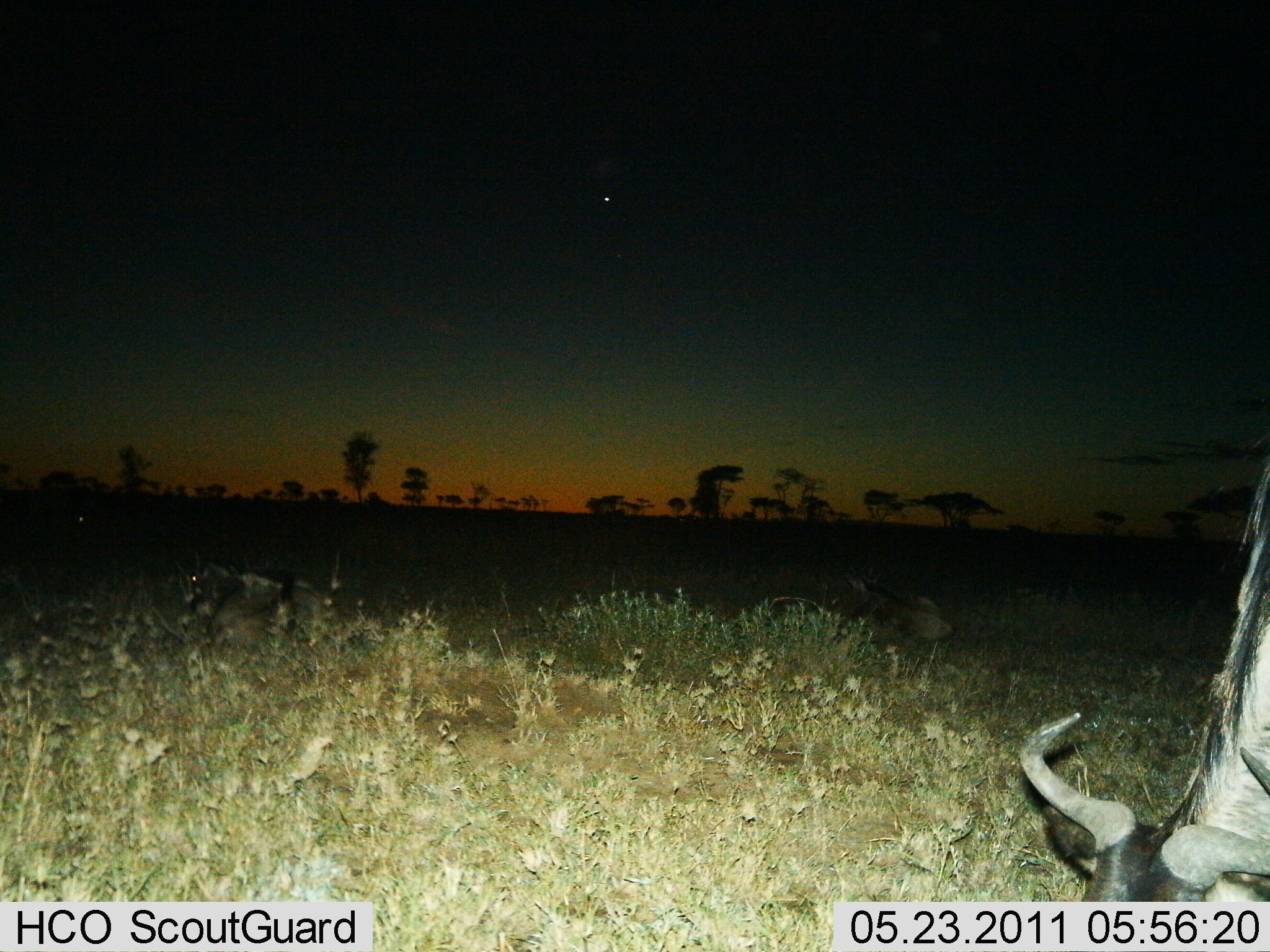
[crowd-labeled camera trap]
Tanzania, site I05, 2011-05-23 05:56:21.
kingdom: Animalia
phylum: Chordata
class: Mammalia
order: Artiodactyla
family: Bovidae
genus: Connochaetes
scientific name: Connochaetes taurinus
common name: blue wildebeest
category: wildebeest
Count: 3.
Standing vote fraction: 18%.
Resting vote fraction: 73%.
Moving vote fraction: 0%.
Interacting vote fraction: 0%.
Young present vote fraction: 0%.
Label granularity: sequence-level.